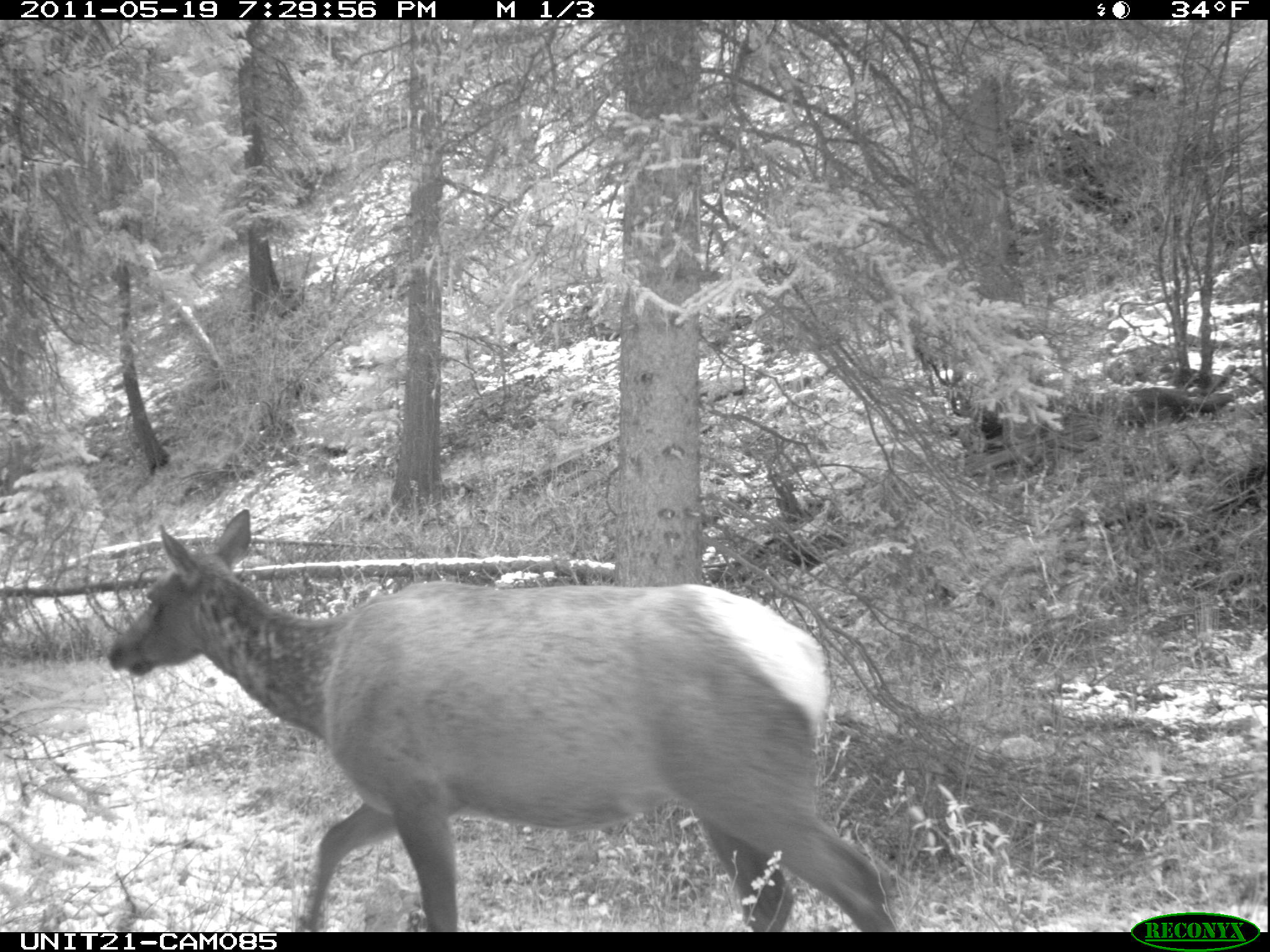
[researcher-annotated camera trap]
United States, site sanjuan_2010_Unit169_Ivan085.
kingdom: Animalia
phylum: Chordata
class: Mammalia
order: Artiodactyla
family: Cervidae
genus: Cervus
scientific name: Cervus elaphus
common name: red deer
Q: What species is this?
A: Cervus elaphus (red deer).